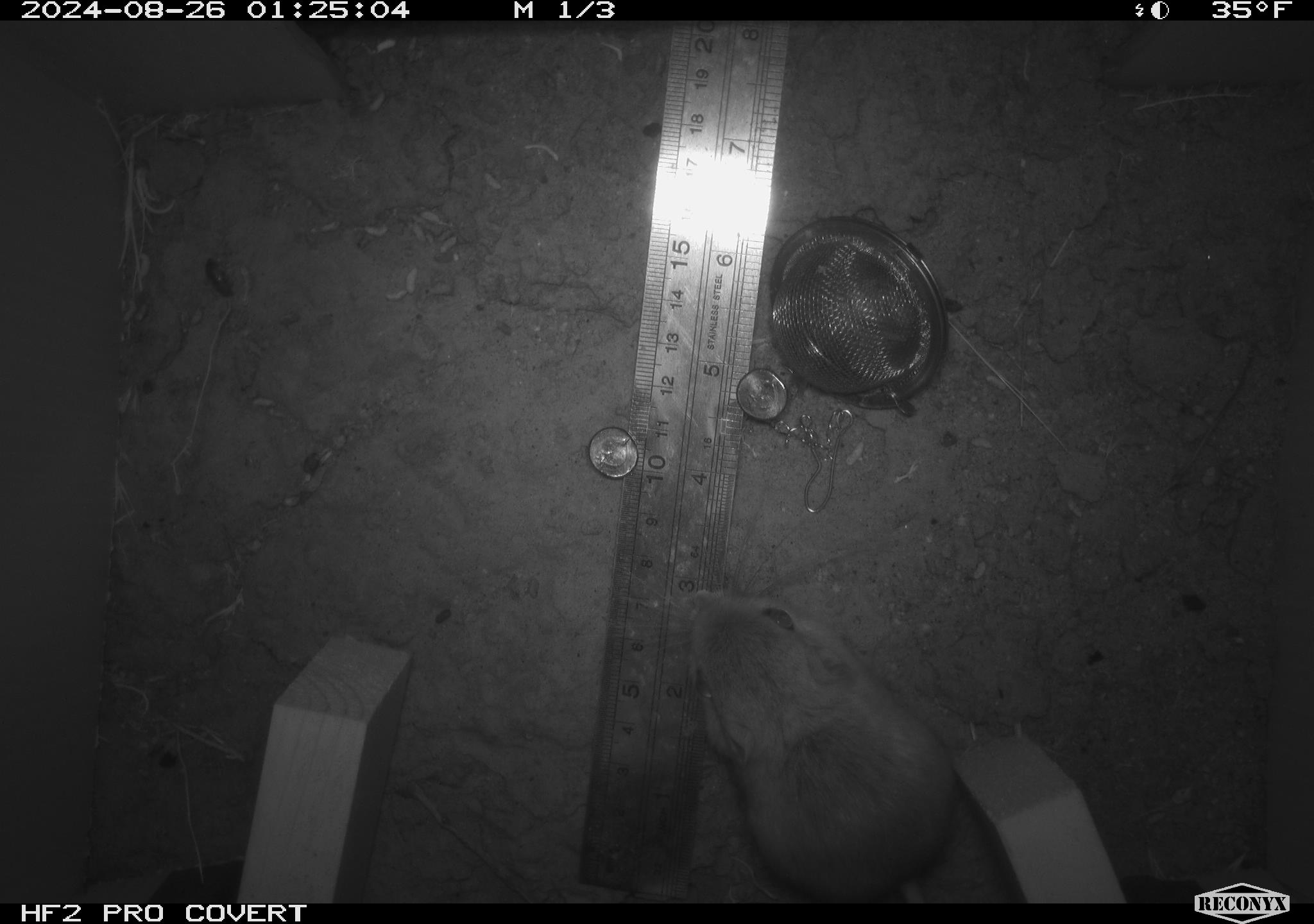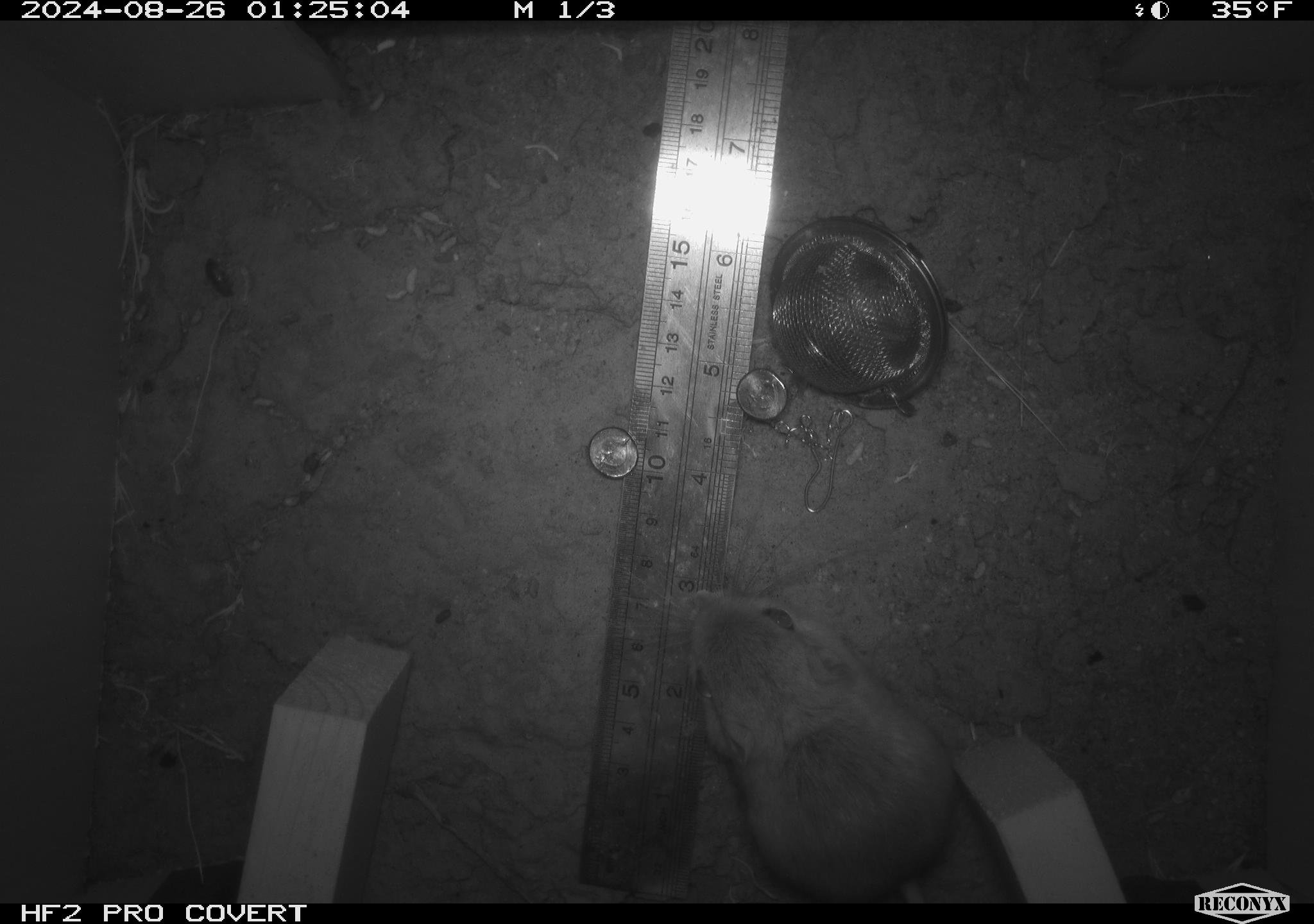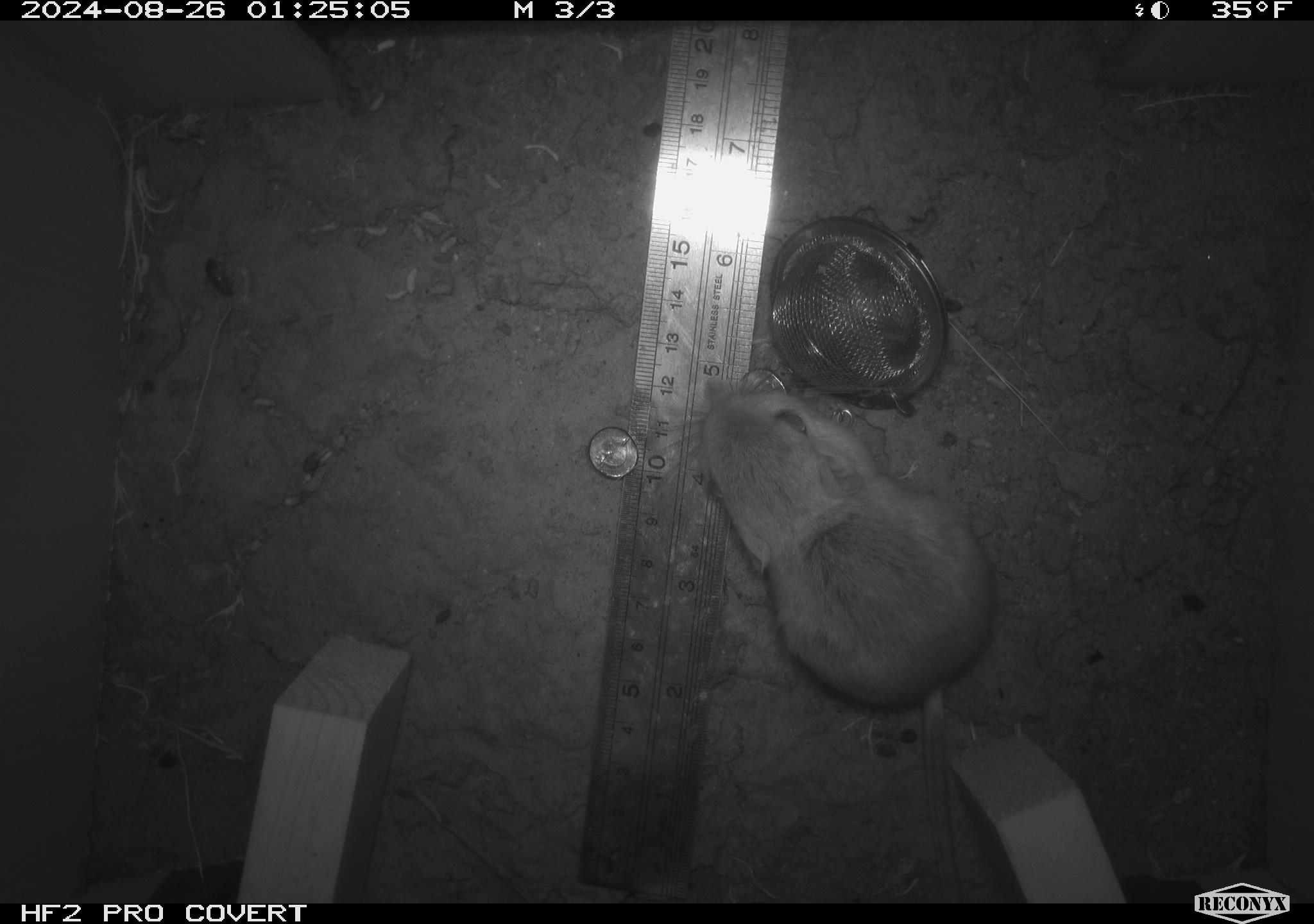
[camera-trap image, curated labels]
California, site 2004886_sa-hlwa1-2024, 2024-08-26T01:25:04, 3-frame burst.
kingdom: Animalia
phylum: Chordata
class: Mammalia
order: Rodentia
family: Heteromyidae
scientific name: Heteromyidae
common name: kangaroo rats and pocket mice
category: heteromyidae family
Heteromyidae family (kangaroo rats and pocket mice) (Heteromyidae).